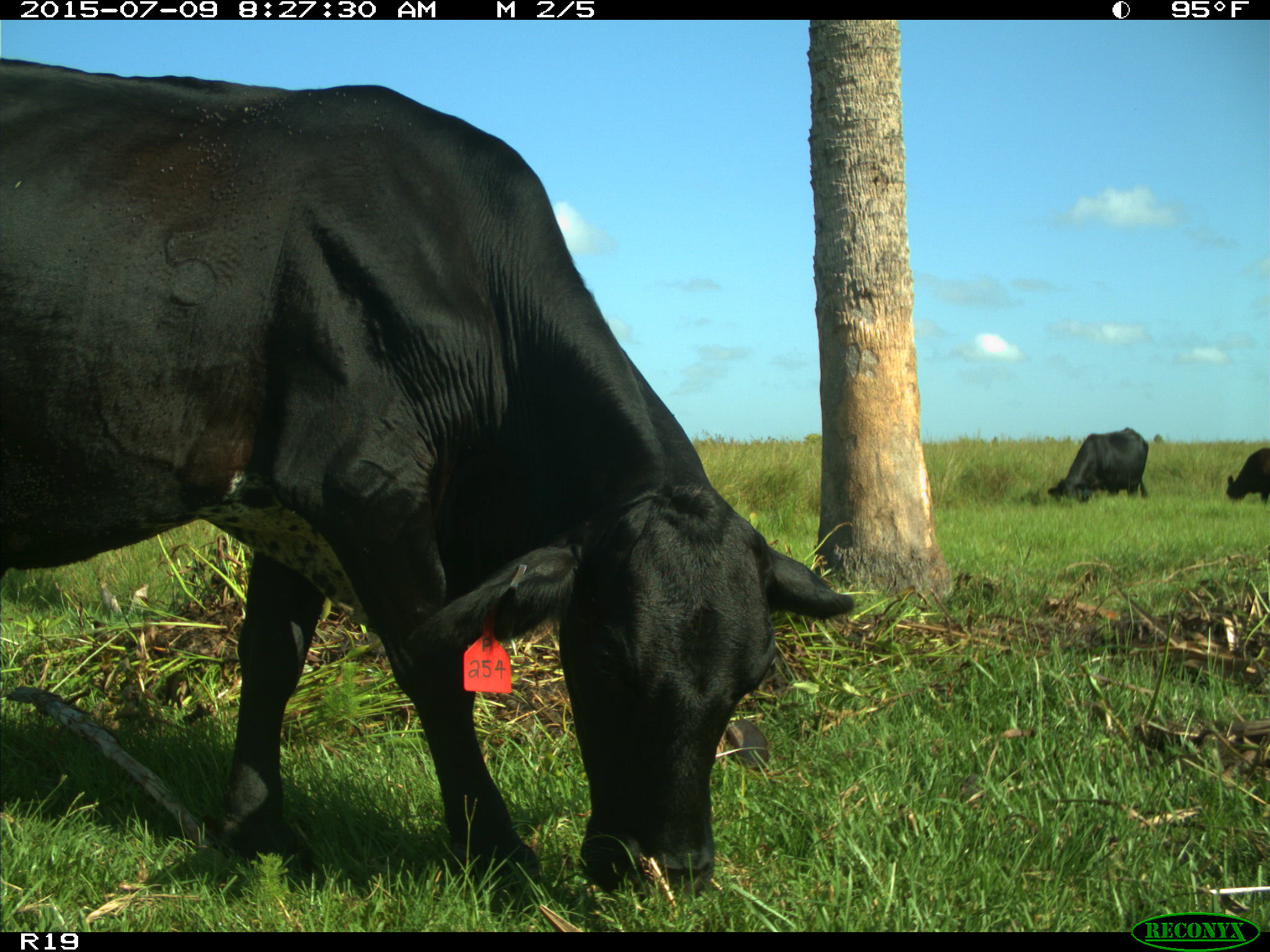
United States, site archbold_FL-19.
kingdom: Animalia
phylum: Chordata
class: Mammalia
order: Artiodactyla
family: Bovidae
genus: Bos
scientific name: Bos taurus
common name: domestic cow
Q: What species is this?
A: Bos taurus (domestic cow).